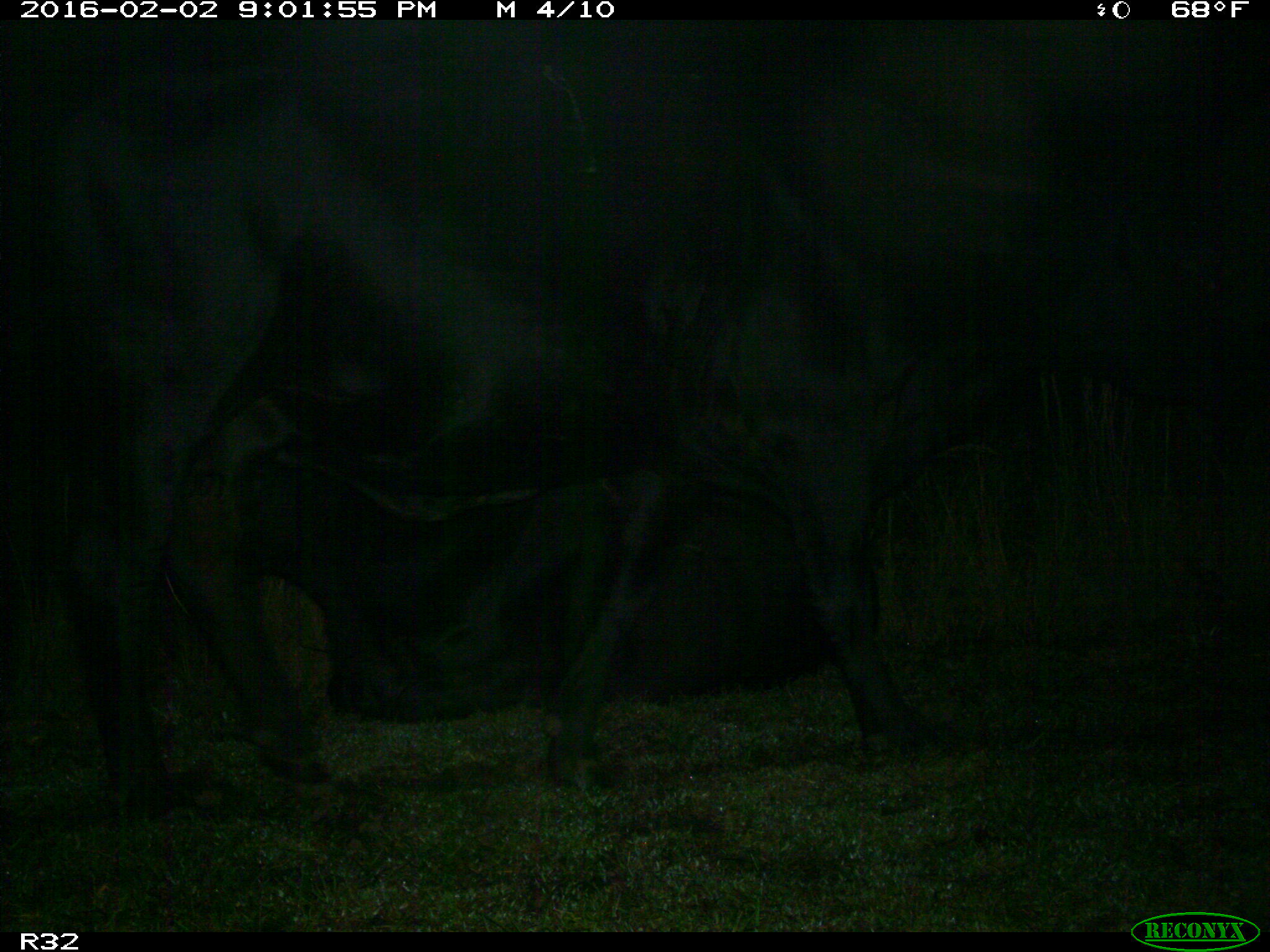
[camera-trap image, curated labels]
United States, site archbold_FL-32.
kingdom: Animalia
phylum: Chordata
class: Mammalia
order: Artiodactyla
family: Bovidae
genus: Bos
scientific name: Bos taurus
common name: domestic cow